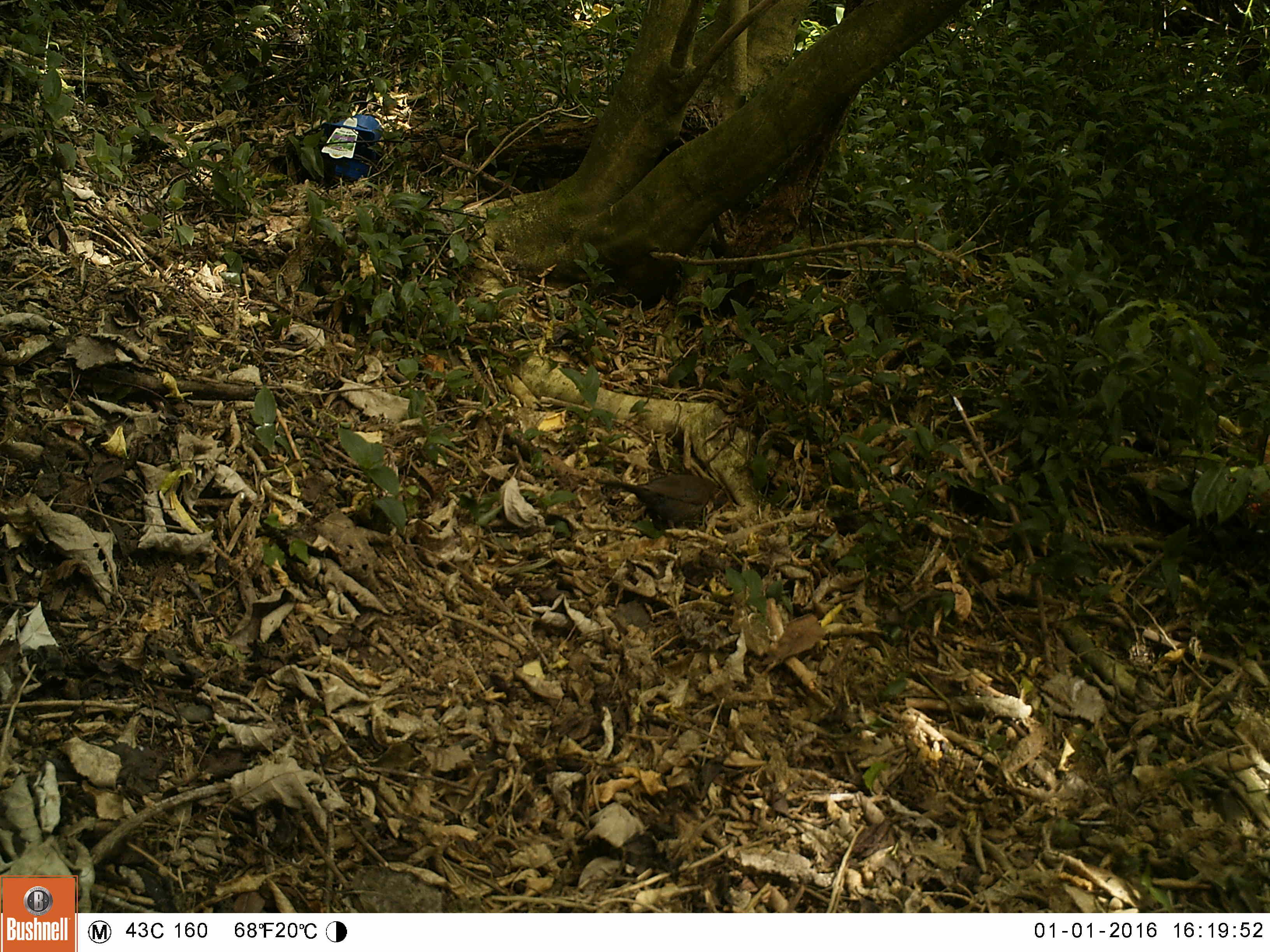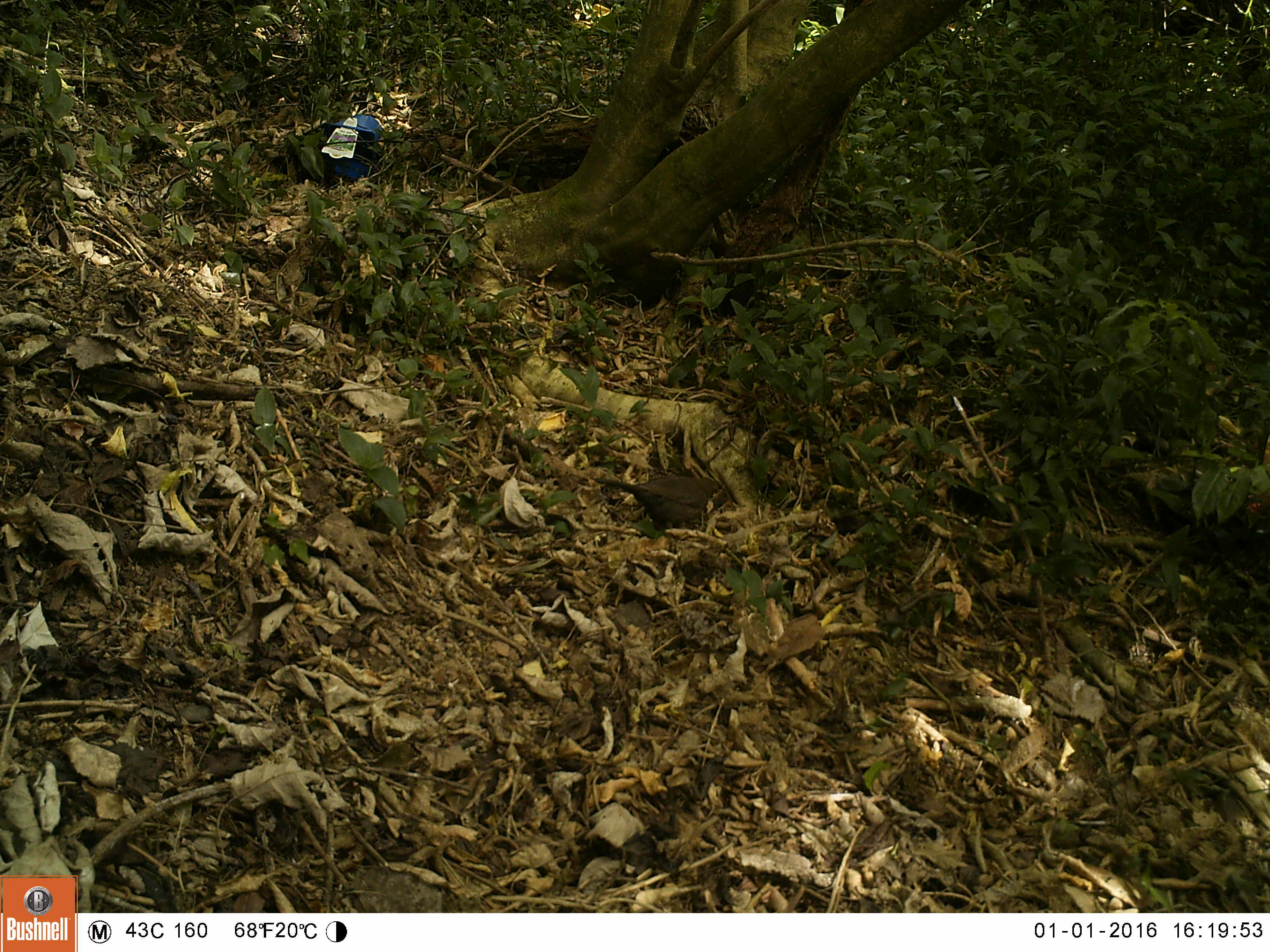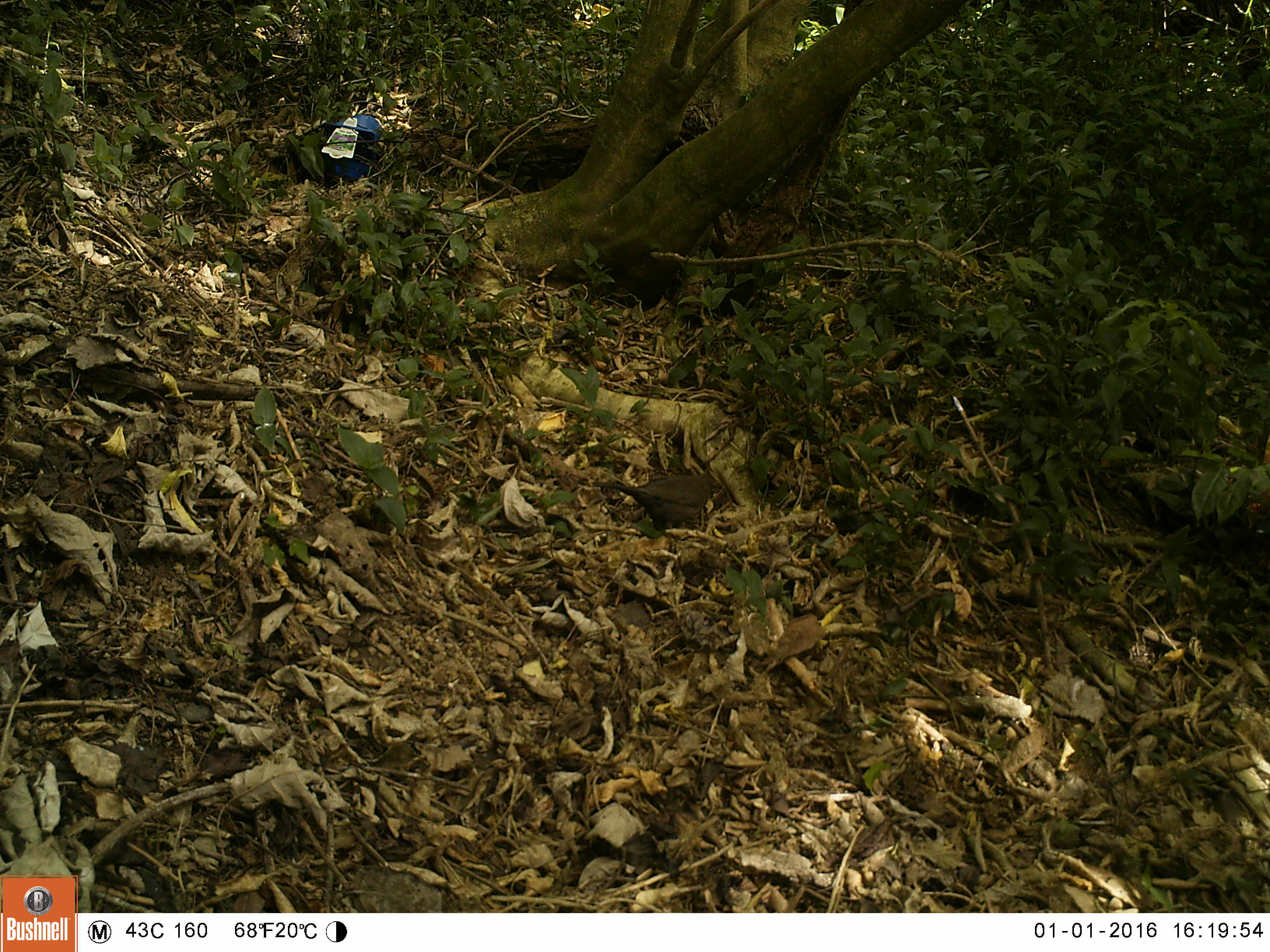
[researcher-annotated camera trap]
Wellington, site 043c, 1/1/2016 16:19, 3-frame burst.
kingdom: Animalia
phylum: Chordata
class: Aves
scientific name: Aves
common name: bird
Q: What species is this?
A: Bird (Aves).